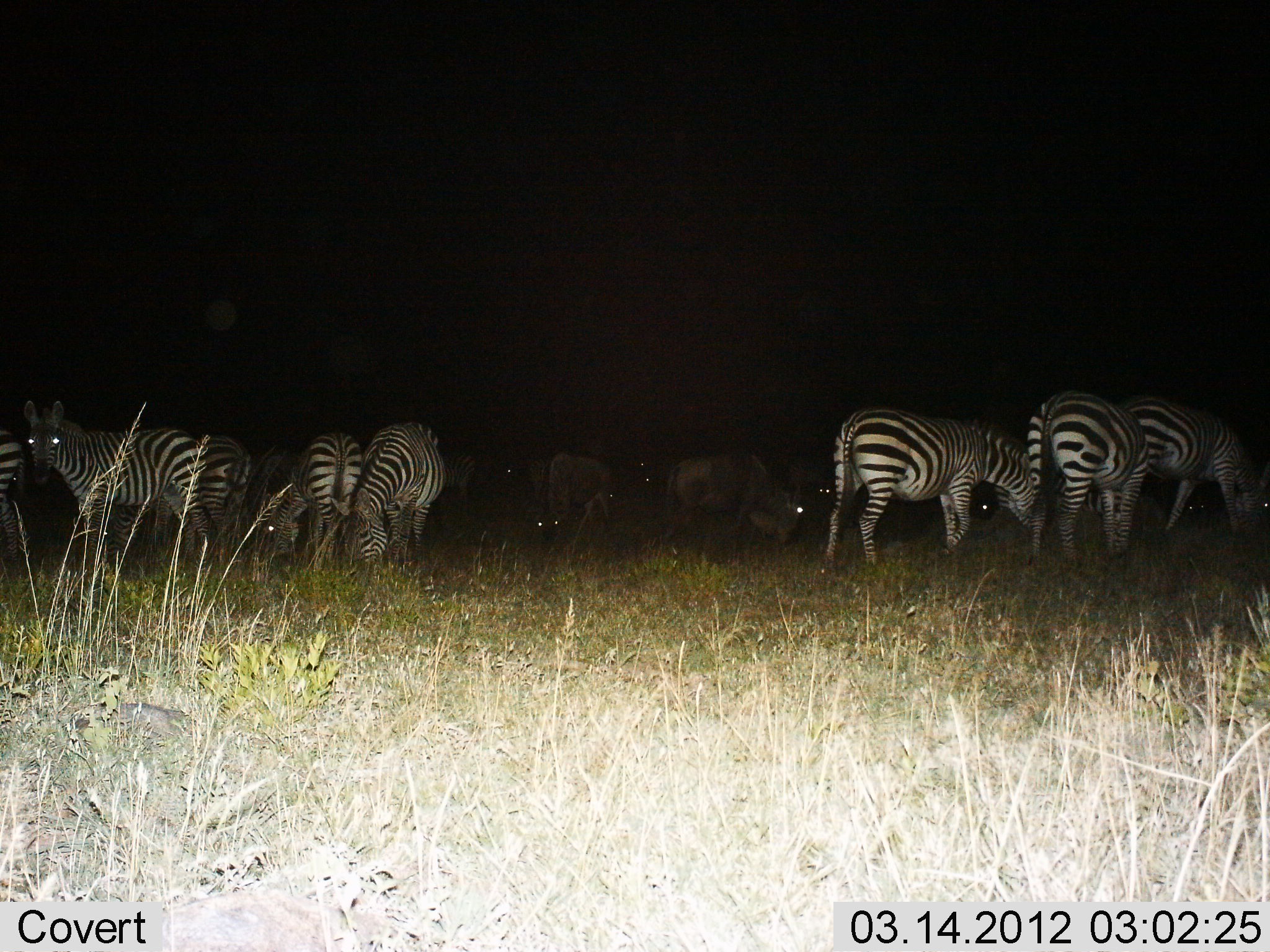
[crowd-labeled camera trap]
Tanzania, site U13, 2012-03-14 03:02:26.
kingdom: Animalia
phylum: Chordata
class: Mammalia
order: Artiodactyla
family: Bovidae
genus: Connochaetes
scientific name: Connochaetes taurinus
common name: blue wildebeest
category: wildebeest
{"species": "wildebeest (blue wildebeest) (Connochaetes taurinus)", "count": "5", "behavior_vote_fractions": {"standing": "56%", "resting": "12%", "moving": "12%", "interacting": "0%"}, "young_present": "0%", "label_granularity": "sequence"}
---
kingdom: Animalia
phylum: Chordata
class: Mammalia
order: Perissodactyla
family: Equidae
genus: Equus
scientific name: Equus quagga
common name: plains zebra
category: zebra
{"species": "zebra (plains zebra) (Equus quagga)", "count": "9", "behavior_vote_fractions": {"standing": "68%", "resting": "0%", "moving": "18%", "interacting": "0%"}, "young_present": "0%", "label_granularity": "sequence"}